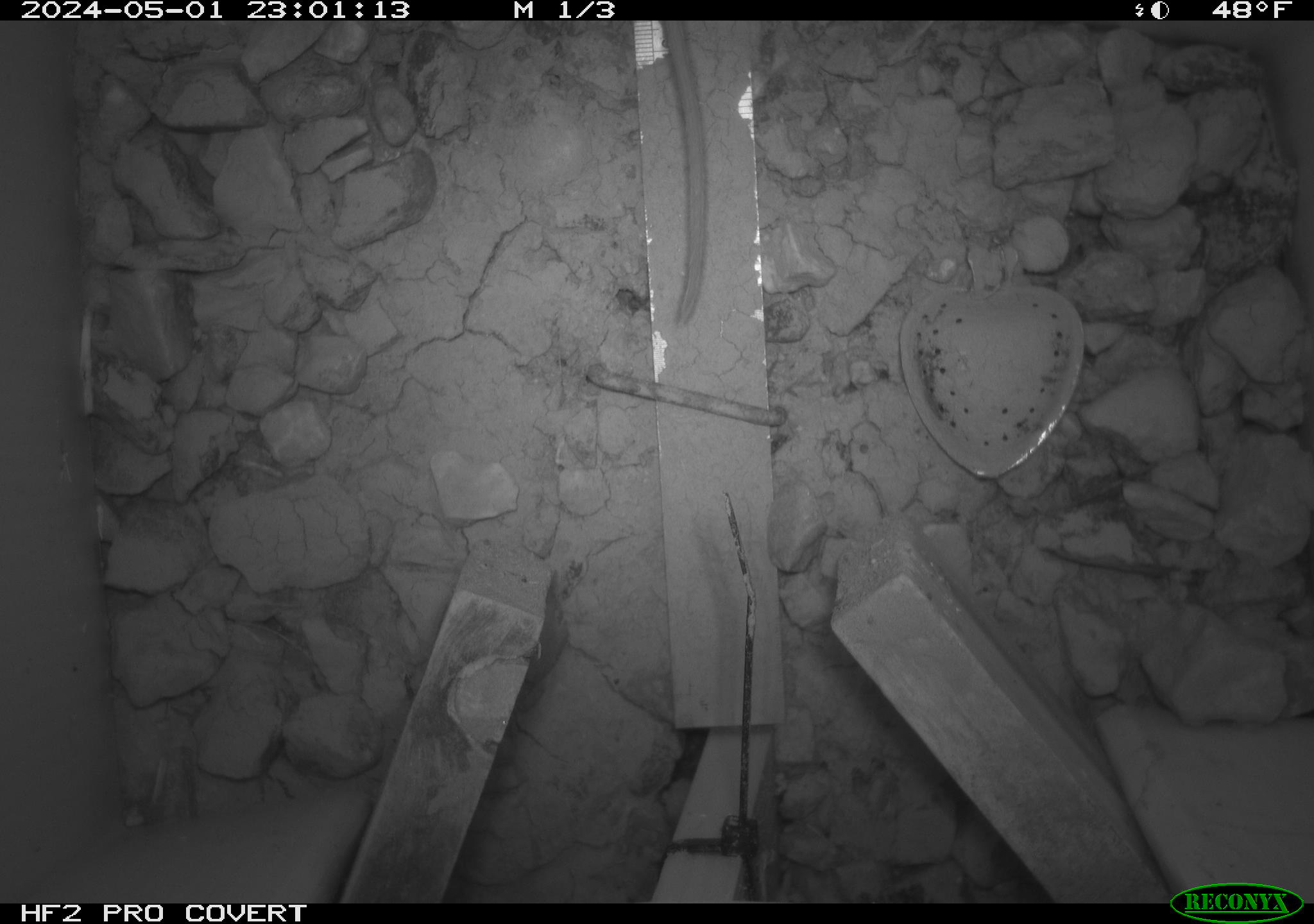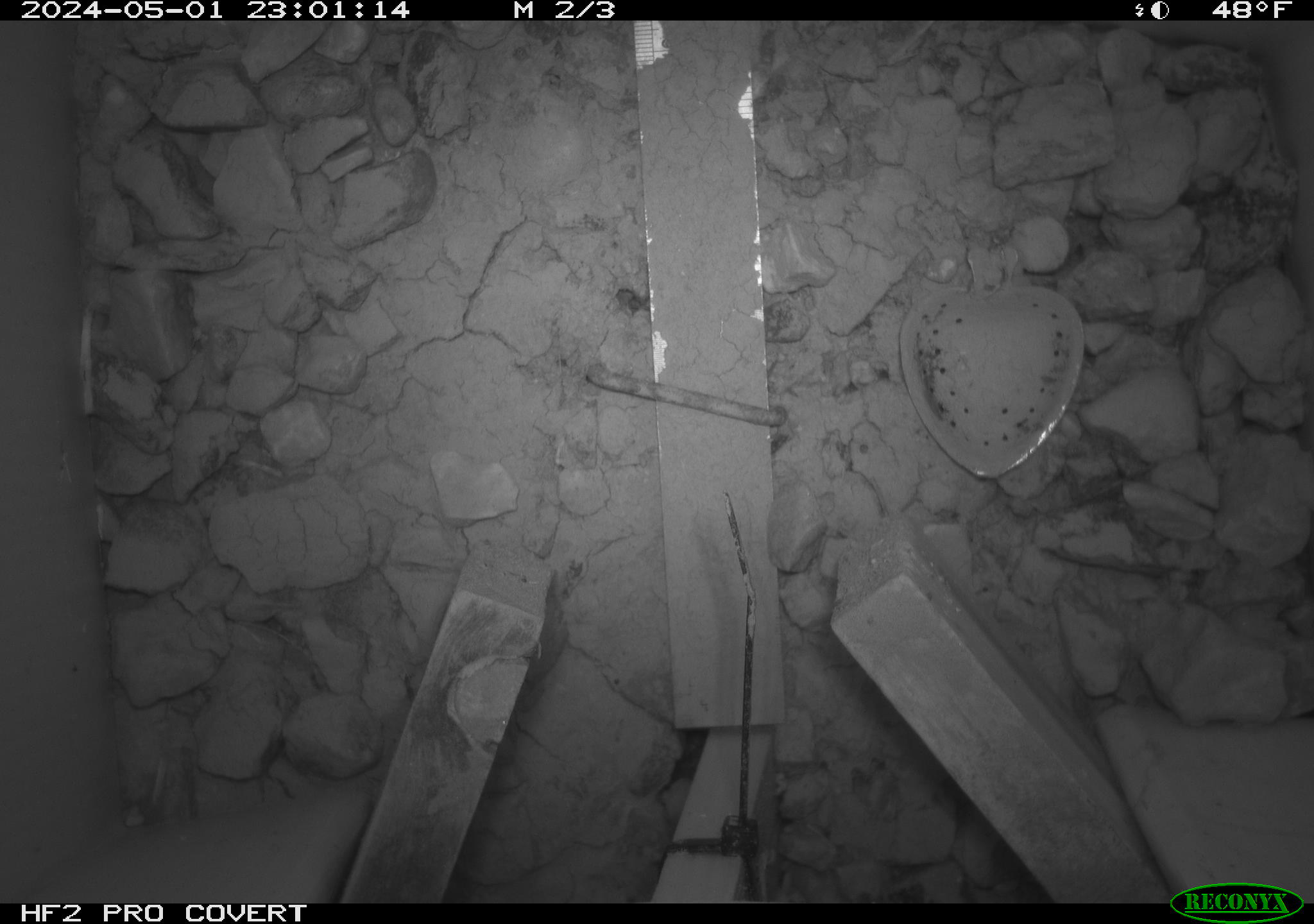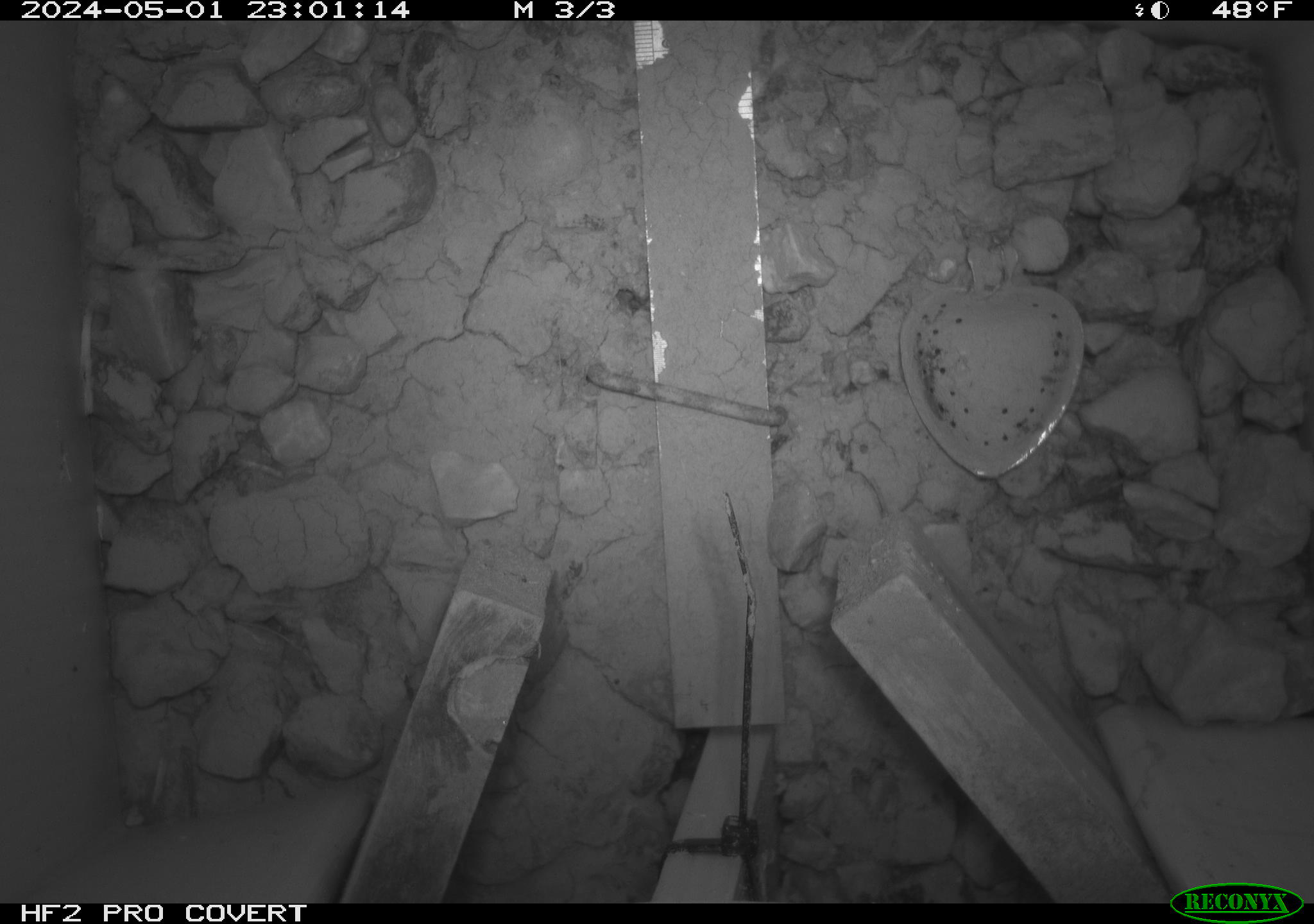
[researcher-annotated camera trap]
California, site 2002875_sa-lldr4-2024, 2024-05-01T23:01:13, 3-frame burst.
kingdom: Animalia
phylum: Chordata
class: Mammalia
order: Rodentia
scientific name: Rodentia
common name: rodent